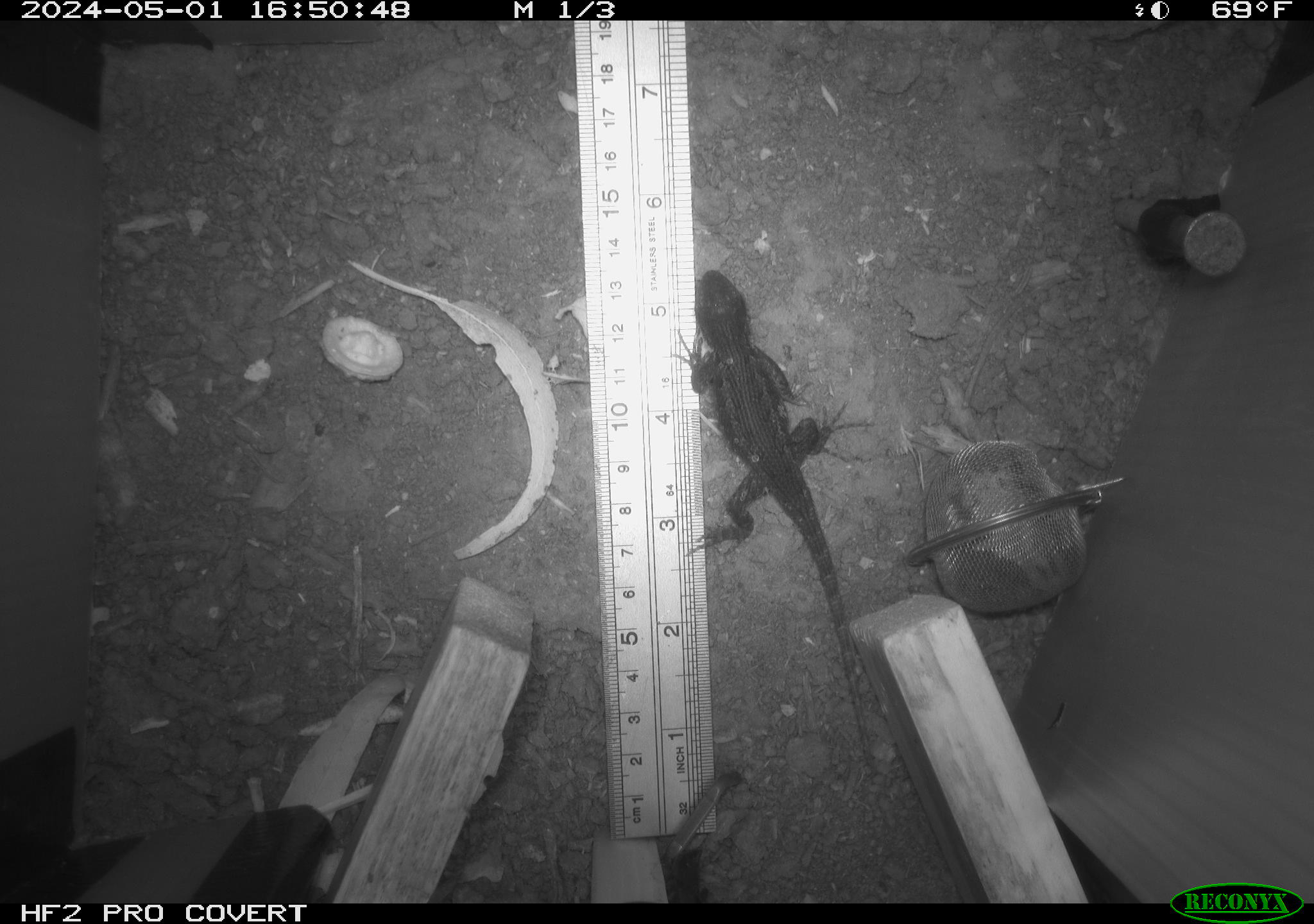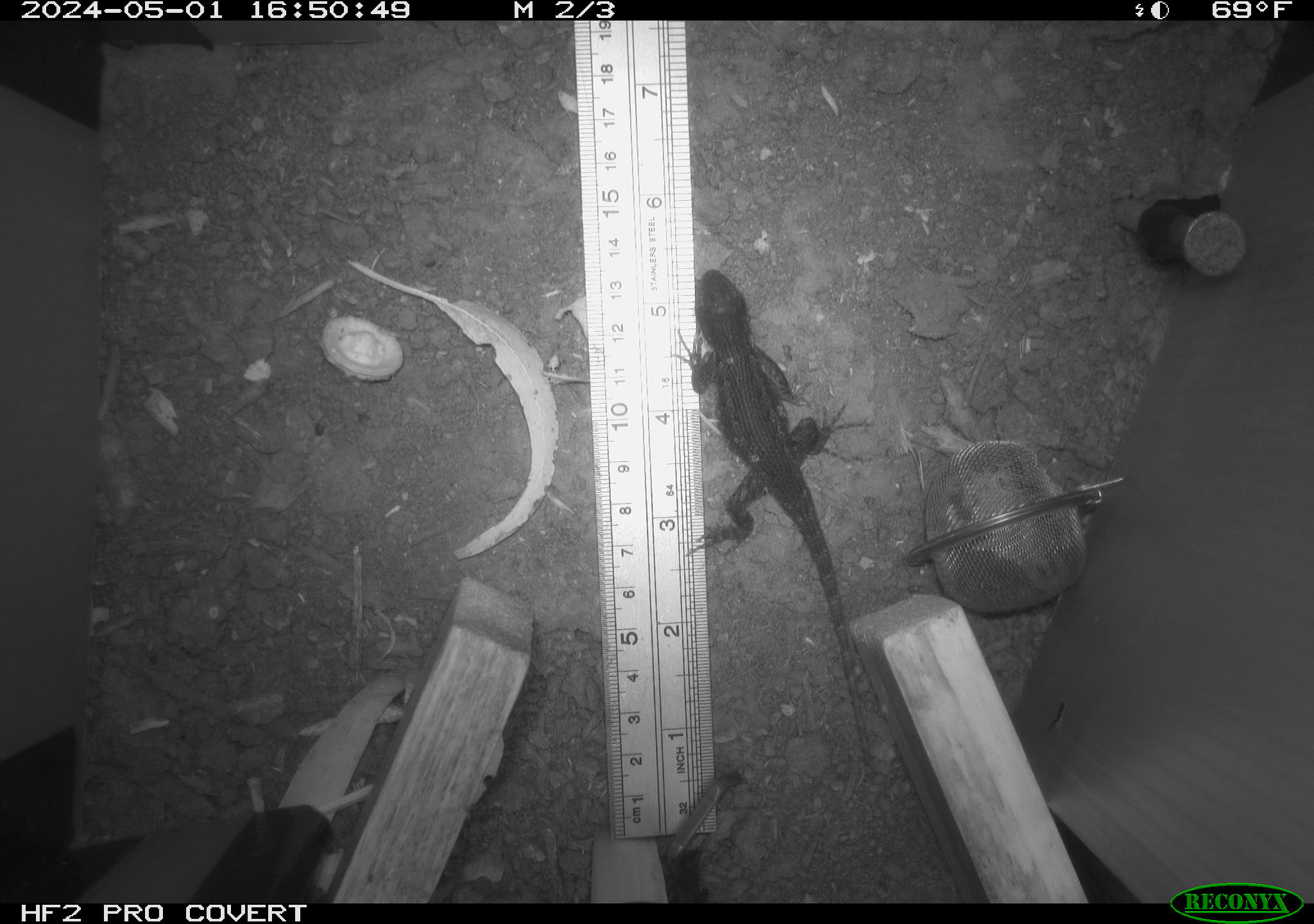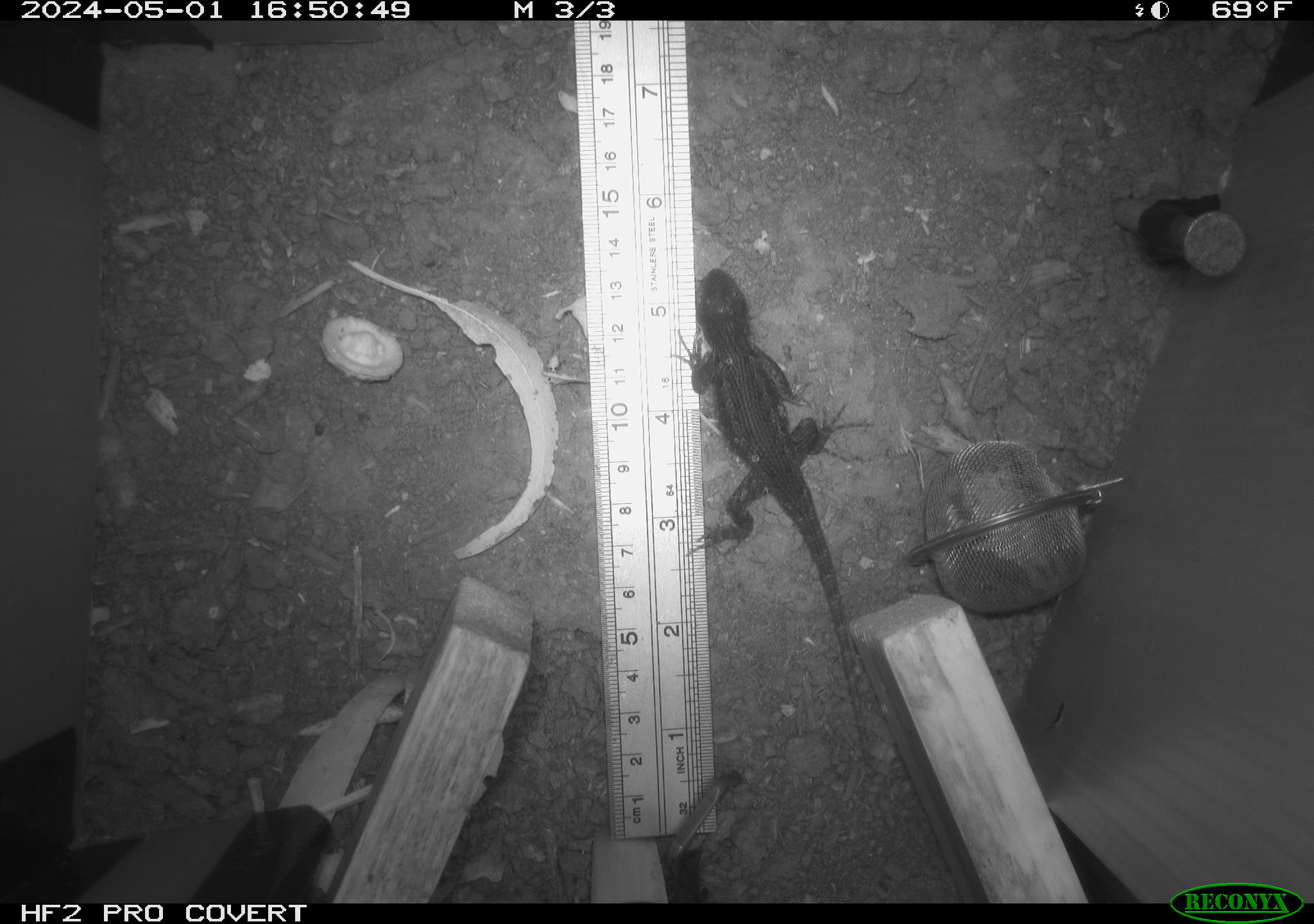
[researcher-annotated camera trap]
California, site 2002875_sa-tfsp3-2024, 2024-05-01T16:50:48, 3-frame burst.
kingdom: Animalia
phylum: Chordata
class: Reptilia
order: Squamata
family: Phrynosomatidae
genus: Sceloporus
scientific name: Sceloporus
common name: spiny lizards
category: sceloporus species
Sceloporus species (spiny lizards) (Sceloporus).